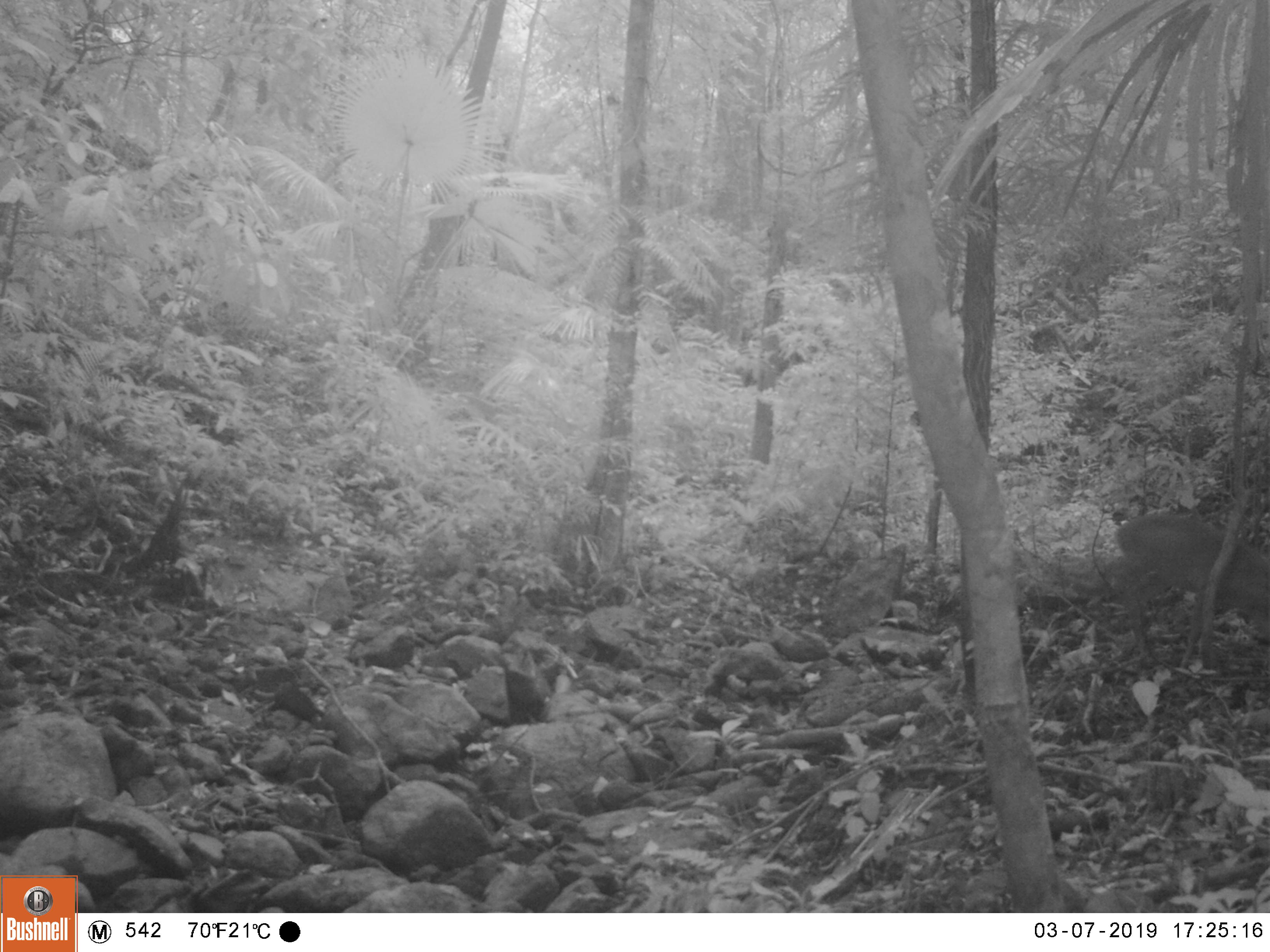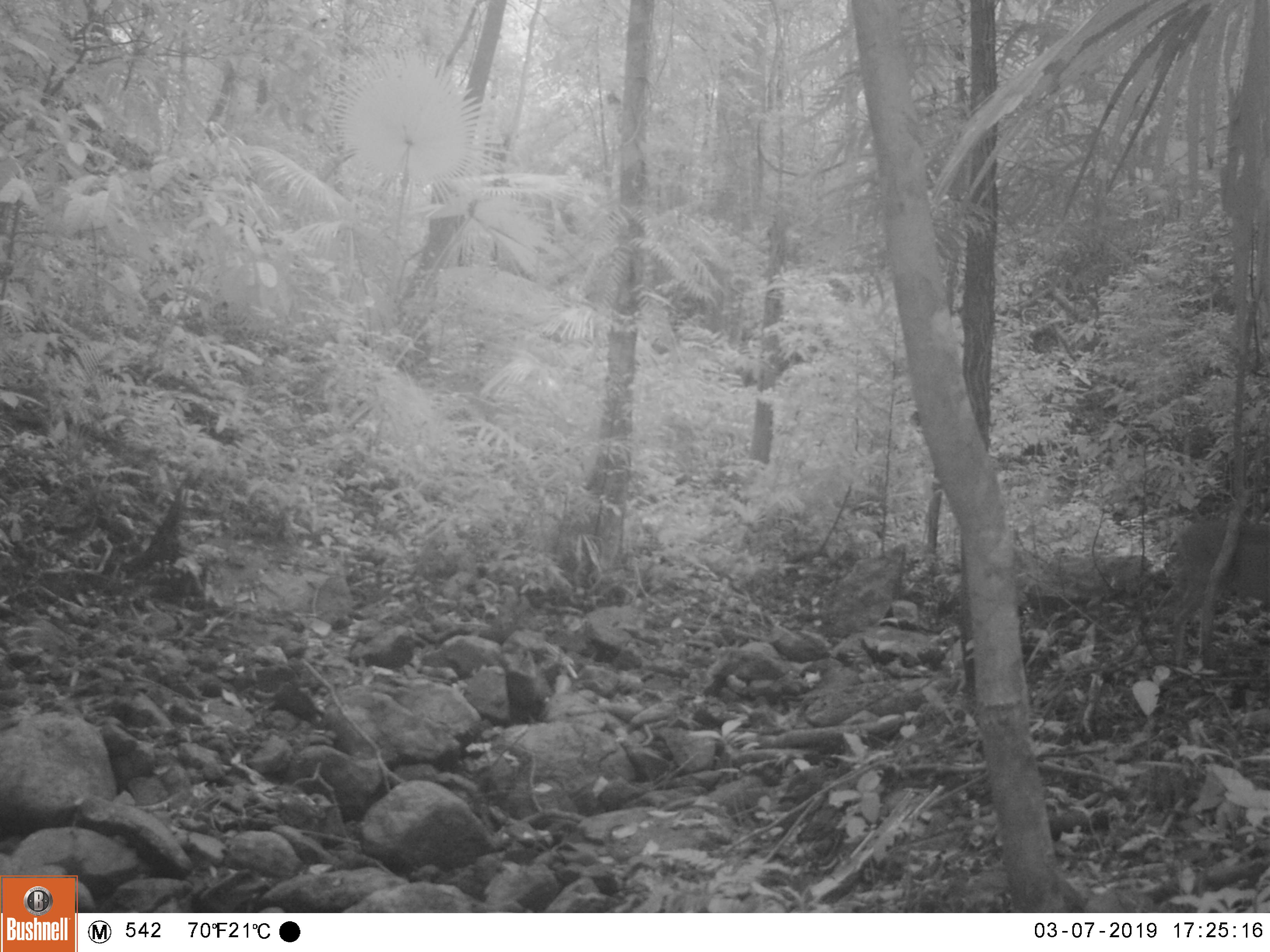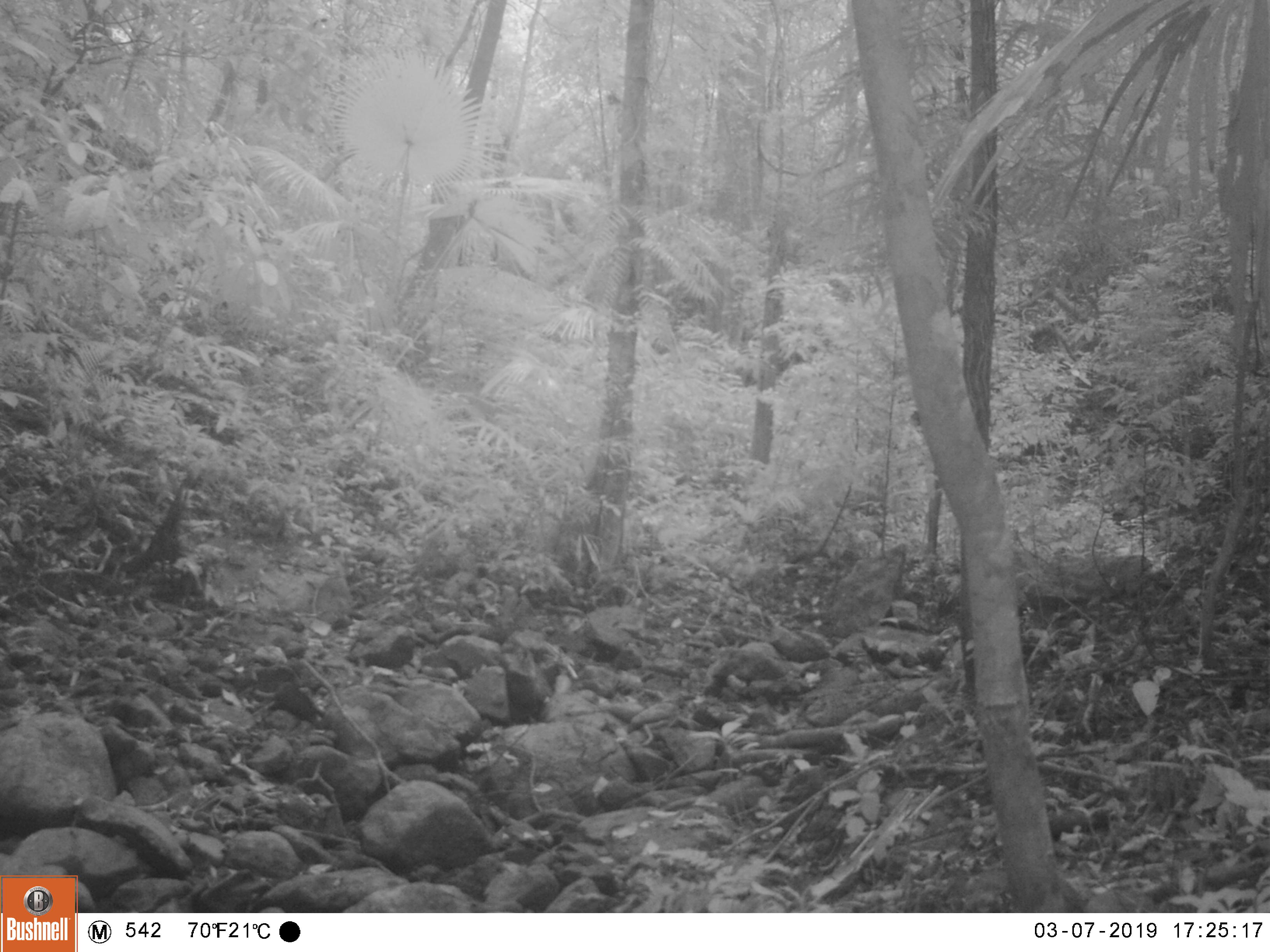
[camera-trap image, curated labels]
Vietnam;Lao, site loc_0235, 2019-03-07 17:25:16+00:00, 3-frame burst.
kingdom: Animalia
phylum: Chordata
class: Mammalia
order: Artiodactyla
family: Cervidae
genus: Muntiacus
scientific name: Muntiacus vuquangensis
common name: large-antlered muntjac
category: large antlered muntjac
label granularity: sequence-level